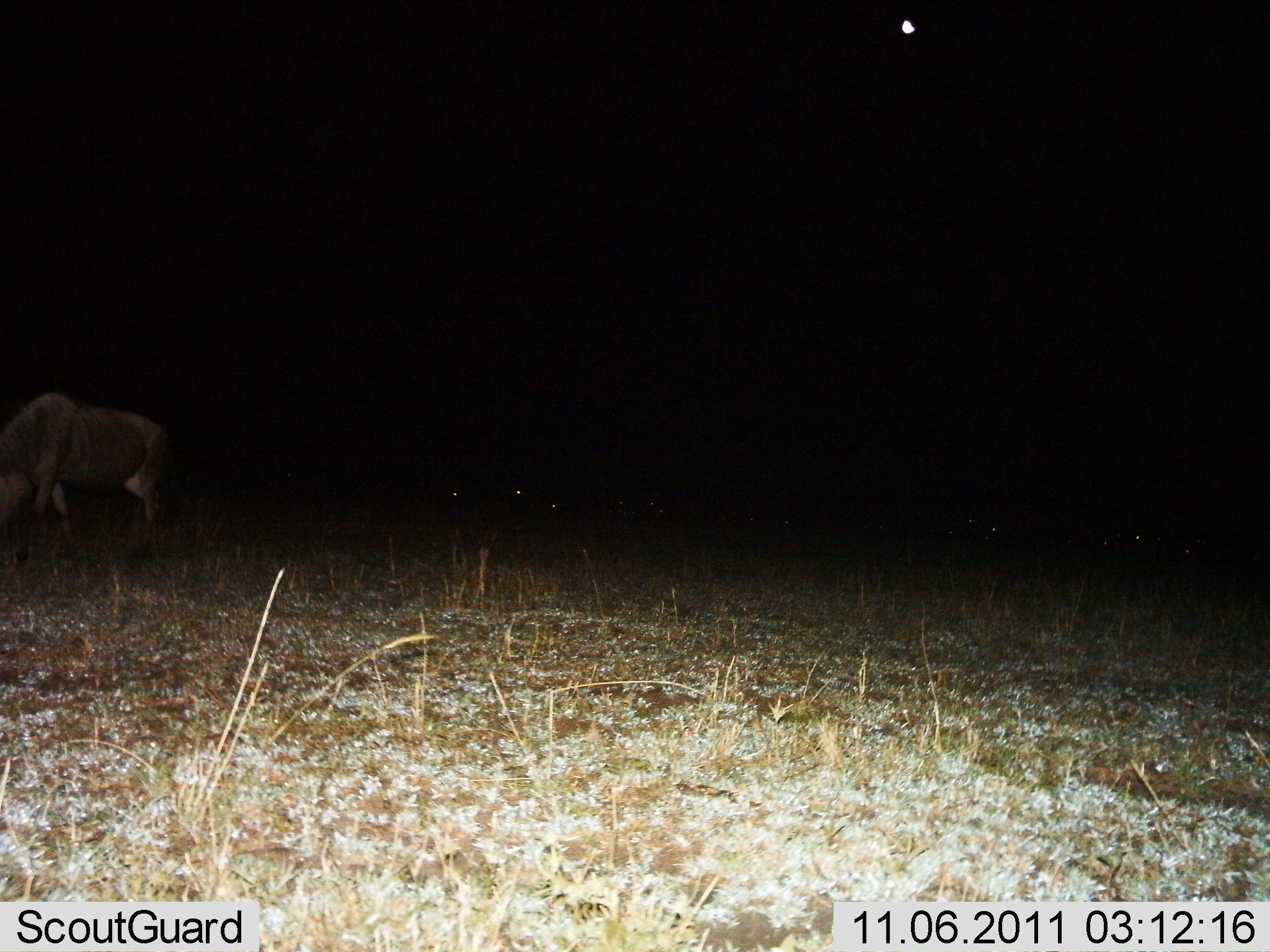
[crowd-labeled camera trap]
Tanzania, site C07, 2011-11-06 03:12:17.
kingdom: Animalia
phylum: Chordata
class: Mammalia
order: Artiodactyla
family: Bovidae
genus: Connochaetes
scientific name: Connochaetes taurinus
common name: blue wildebeest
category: wildebeest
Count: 1.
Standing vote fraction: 40%.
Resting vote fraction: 0%.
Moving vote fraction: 30%.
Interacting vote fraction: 0%.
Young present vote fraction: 0%.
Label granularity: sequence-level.